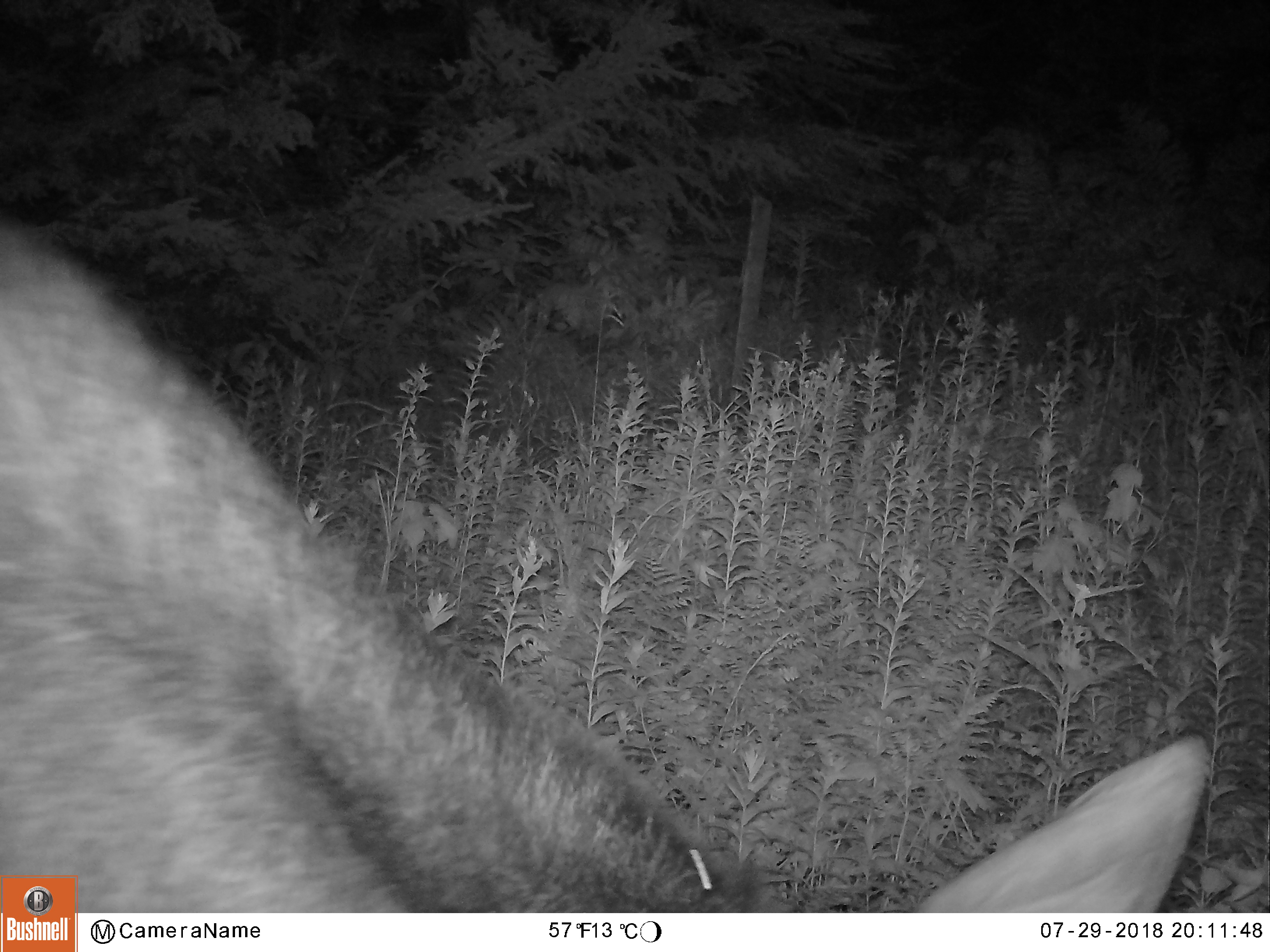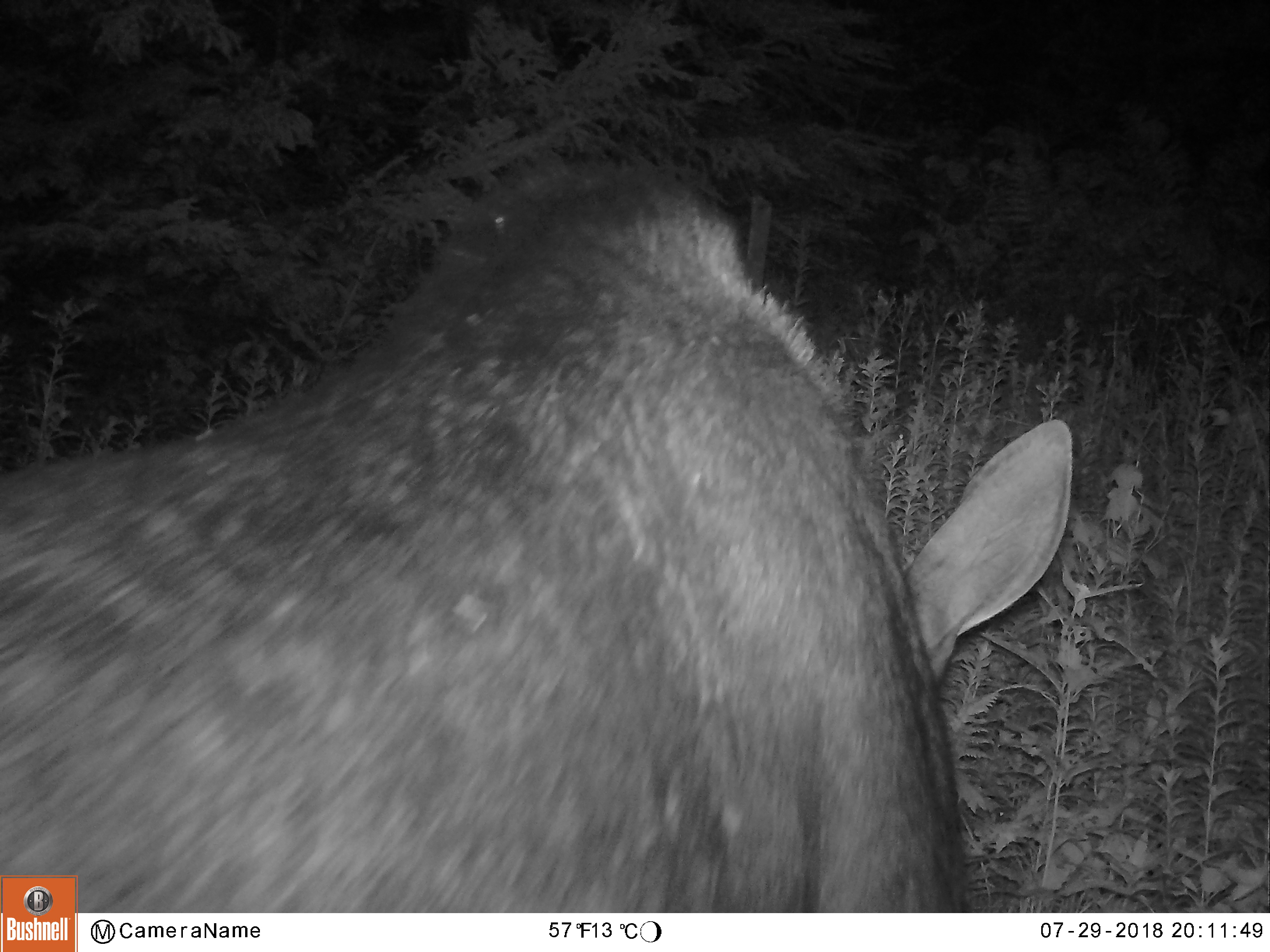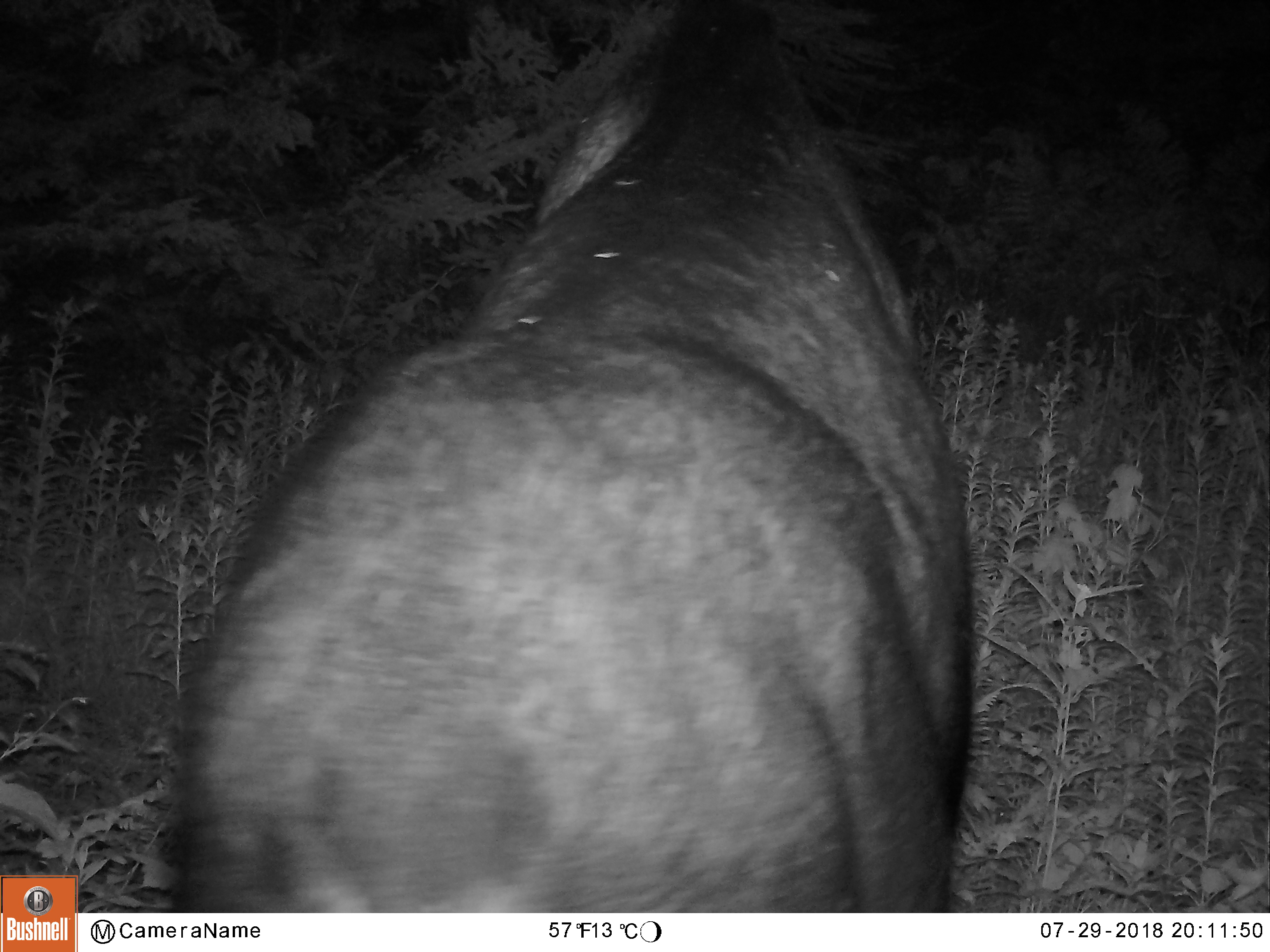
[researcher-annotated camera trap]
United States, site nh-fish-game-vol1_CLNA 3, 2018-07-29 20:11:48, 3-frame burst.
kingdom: Animalia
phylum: Chordata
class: Mammalia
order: Artiodactyla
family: Cervidae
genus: Alces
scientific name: Alces alces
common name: moose